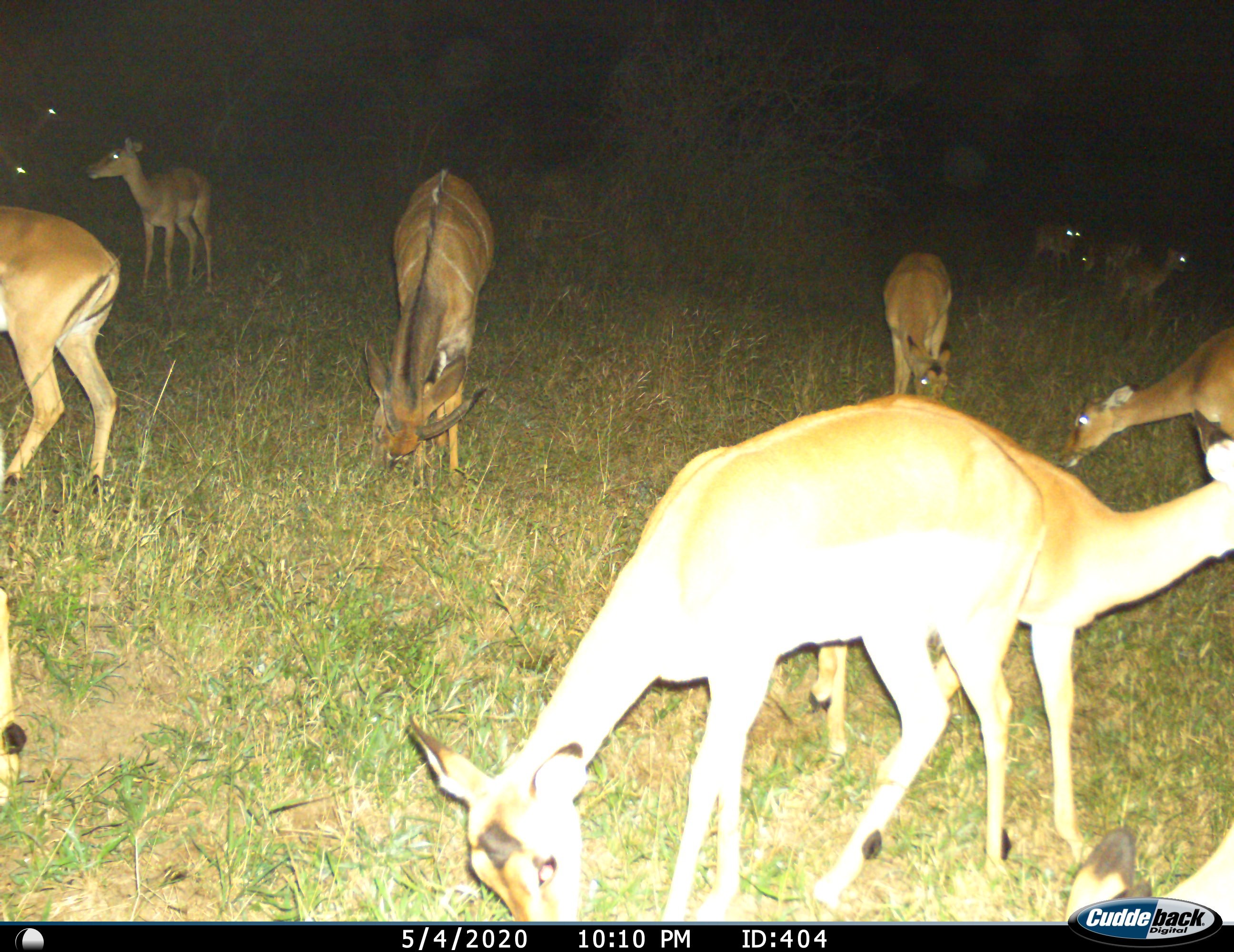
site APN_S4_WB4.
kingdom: Animalia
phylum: Chordata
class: Mammalia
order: Artiodactyla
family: Bovidae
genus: Aepyceros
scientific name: Aepyceros melampus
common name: impala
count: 11-50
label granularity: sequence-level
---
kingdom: Animalia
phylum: Chordata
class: Mammalia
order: Artiodactyla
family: Bovidae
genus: Tragelaphus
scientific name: Tragelaphus angasii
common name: nyala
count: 1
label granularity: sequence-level